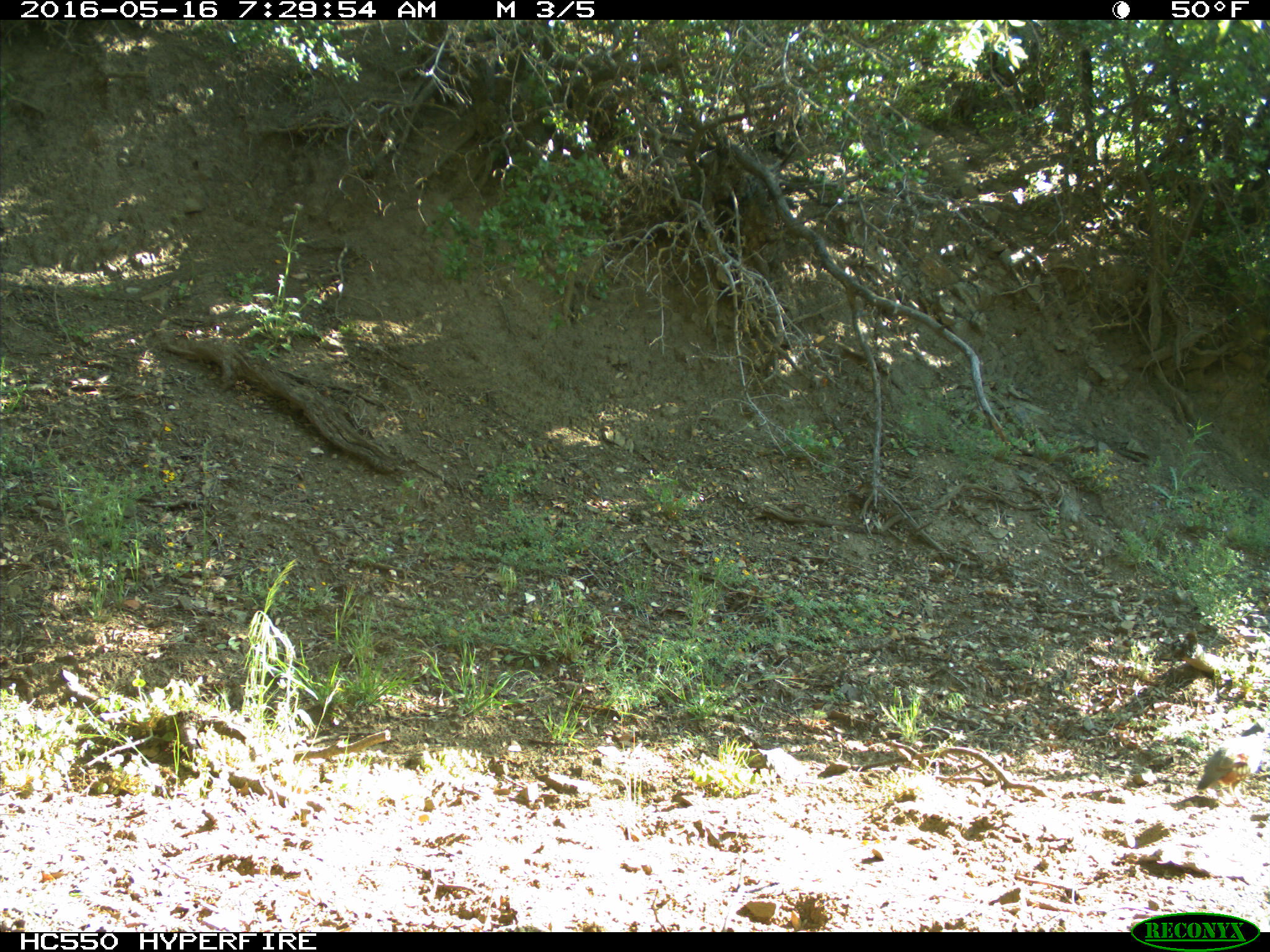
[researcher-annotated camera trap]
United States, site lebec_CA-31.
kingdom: Animalia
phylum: Chordata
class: Aves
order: Galliformes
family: Odontophoridae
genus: Callipepla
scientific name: Callipepla californica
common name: california quail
Callipepla californica (california quail).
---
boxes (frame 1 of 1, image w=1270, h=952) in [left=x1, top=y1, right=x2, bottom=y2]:
animal: [left=1197, top=721, right=1268, bottom=809]